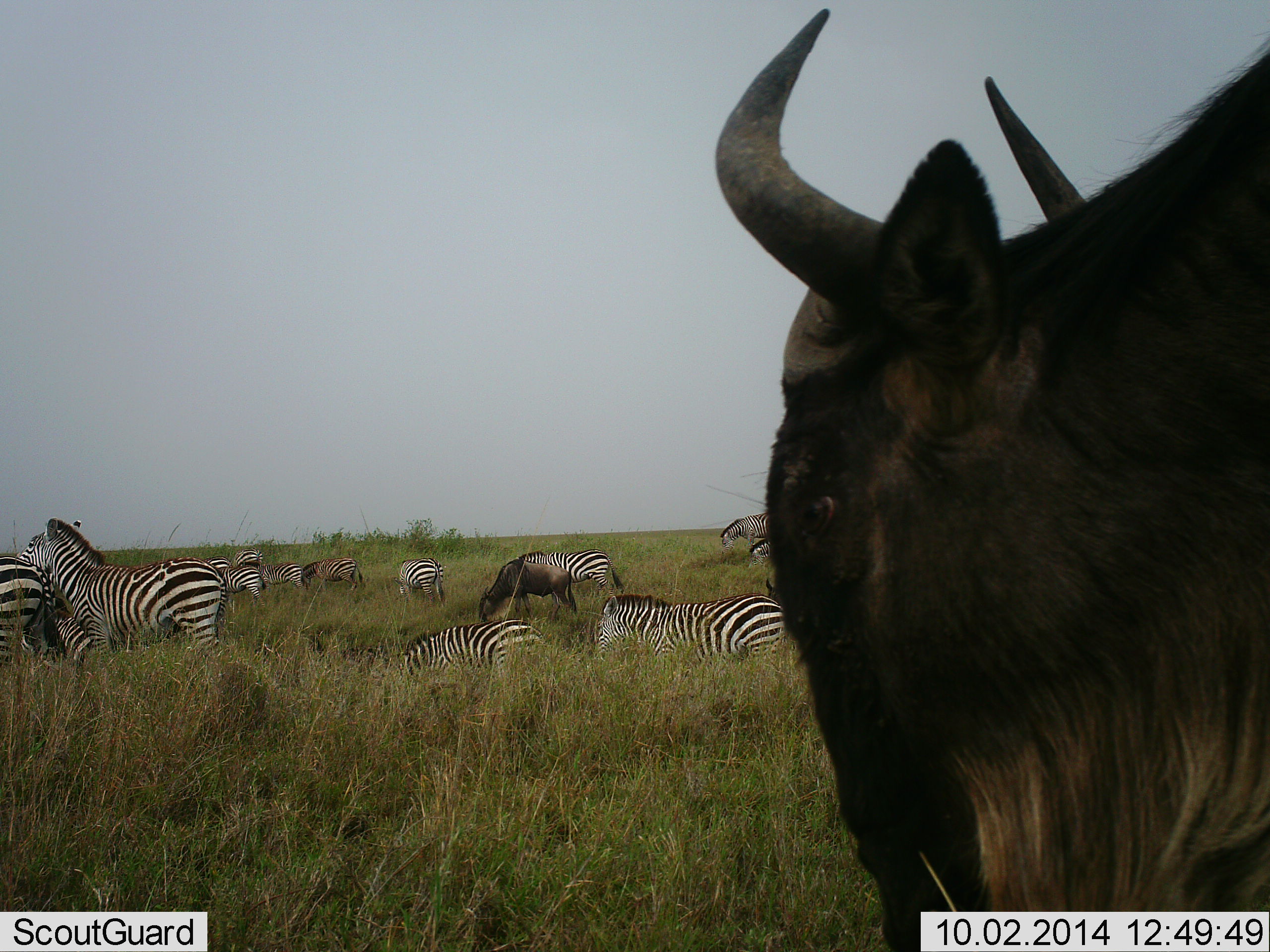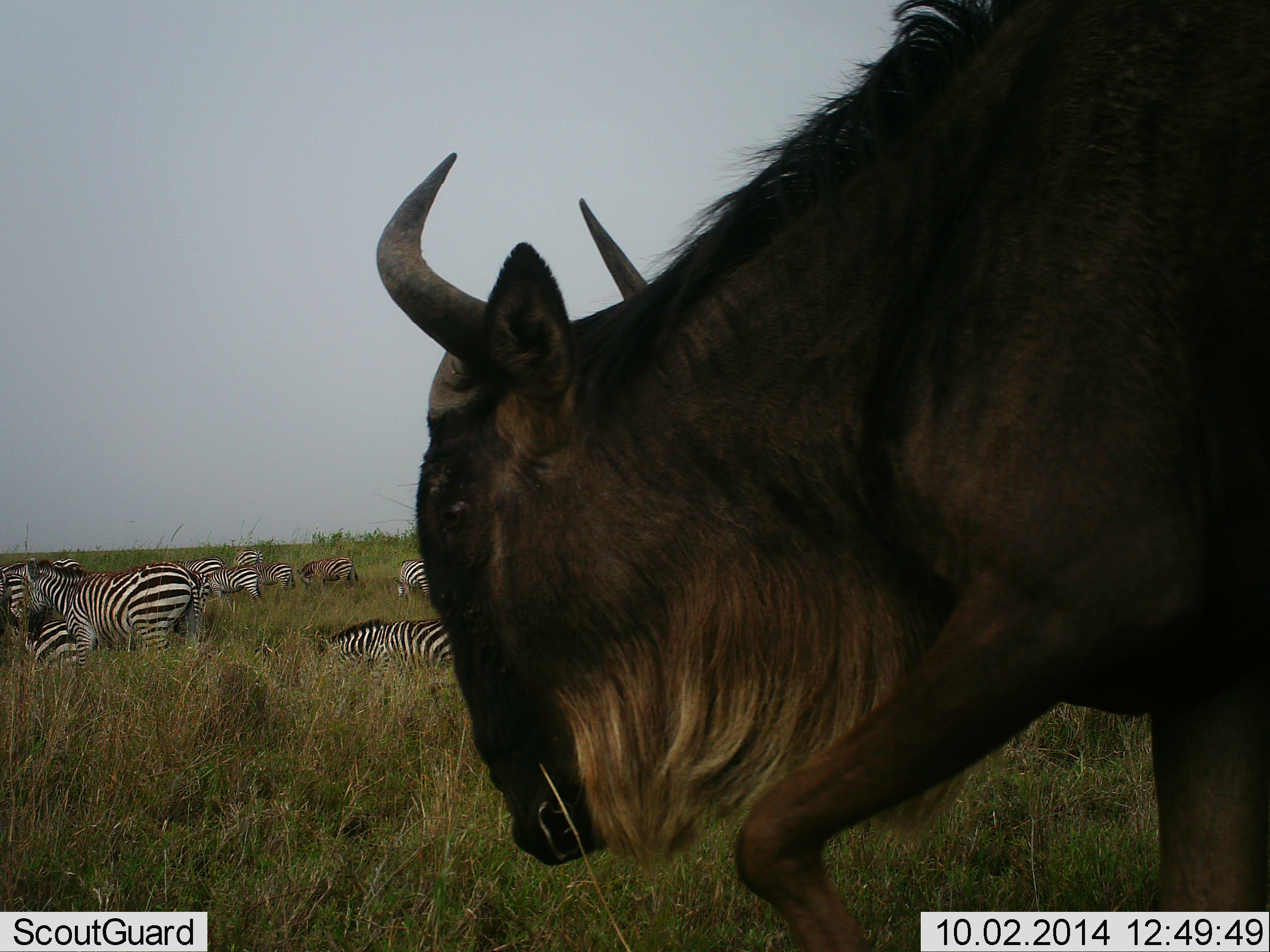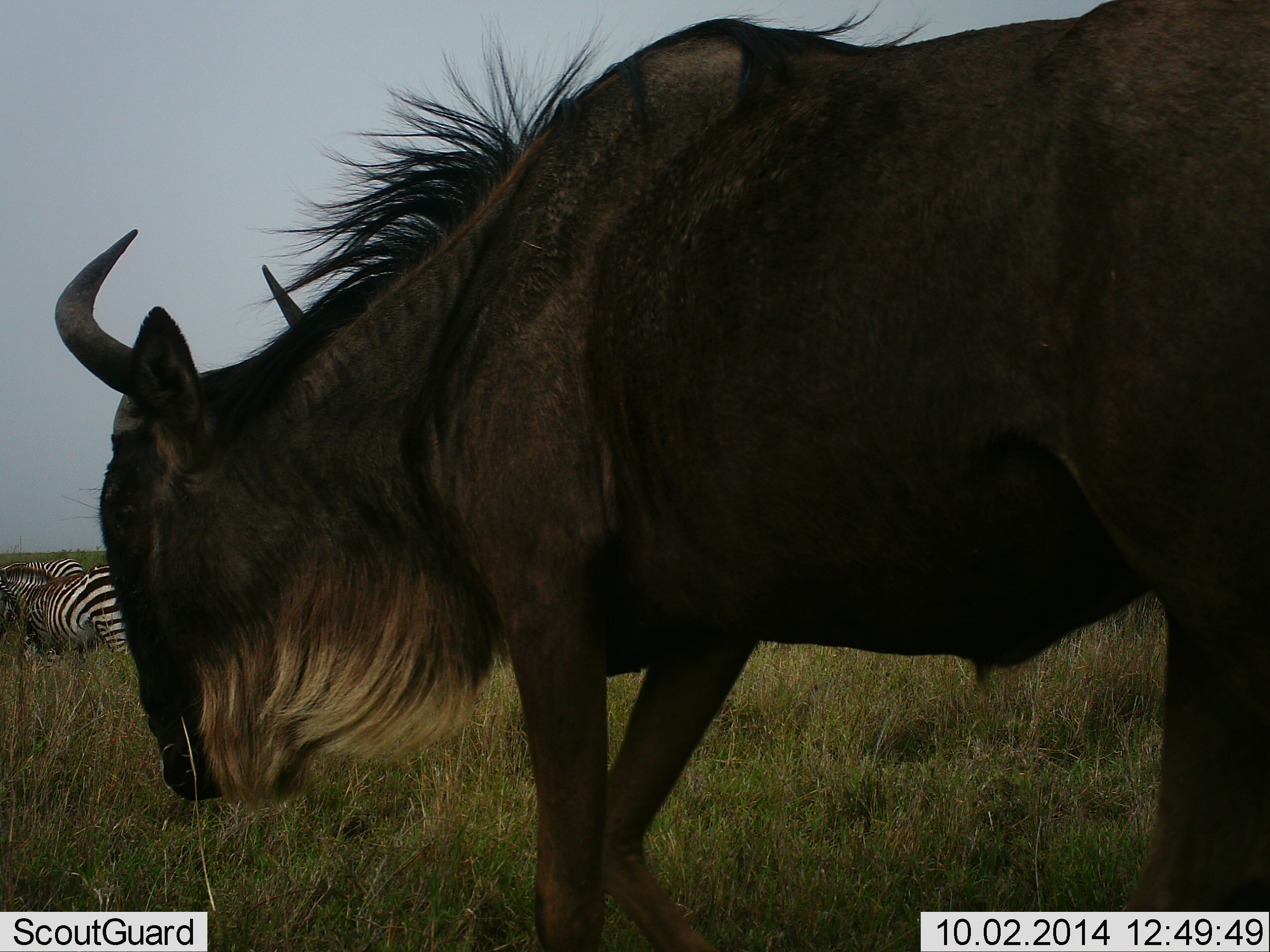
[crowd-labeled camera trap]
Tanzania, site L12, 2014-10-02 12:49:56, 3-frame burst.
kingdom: Animalia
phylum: Chordata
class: Mammalia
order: Artiodactyla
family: Bovidae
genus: Connochaetes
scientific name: Connochaetes taurinus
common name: blue wildebeest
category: wildebeest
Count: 2.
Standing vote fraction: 33%.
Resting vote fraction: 0%.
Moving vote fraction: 75%.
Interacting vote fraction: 0%.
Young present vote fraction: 0%.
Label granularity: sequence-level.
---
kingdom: Animalia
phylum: Chordata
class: Mammalia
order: Perissodactyla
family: Equidae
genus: Equus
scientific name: Equus quagga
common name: plains zebra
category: zebra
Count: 11-50.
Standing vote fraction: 40%.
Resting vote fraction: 30%.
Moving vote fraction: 40%.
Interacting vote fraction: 0%.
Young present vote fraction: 0%.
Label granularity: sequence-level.